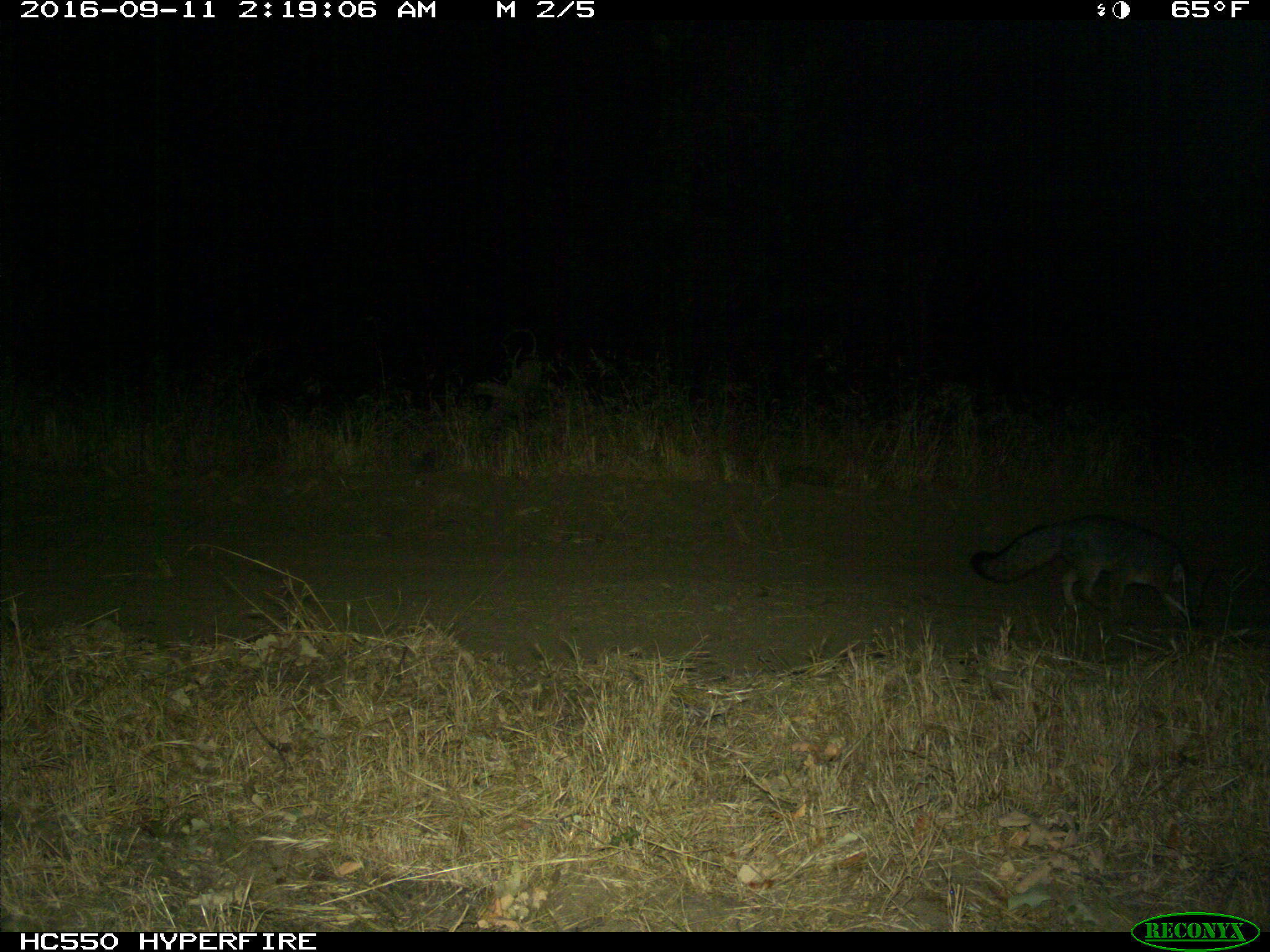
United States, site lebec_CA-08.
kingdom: Animalia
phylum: Chordata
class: Mammalia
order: Carnivora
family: Canidae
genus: Urocyon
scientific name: Urocyon cinereoargenteus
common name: gray fox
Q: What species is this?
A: Urocyon cinereoargenteus (gray fox).